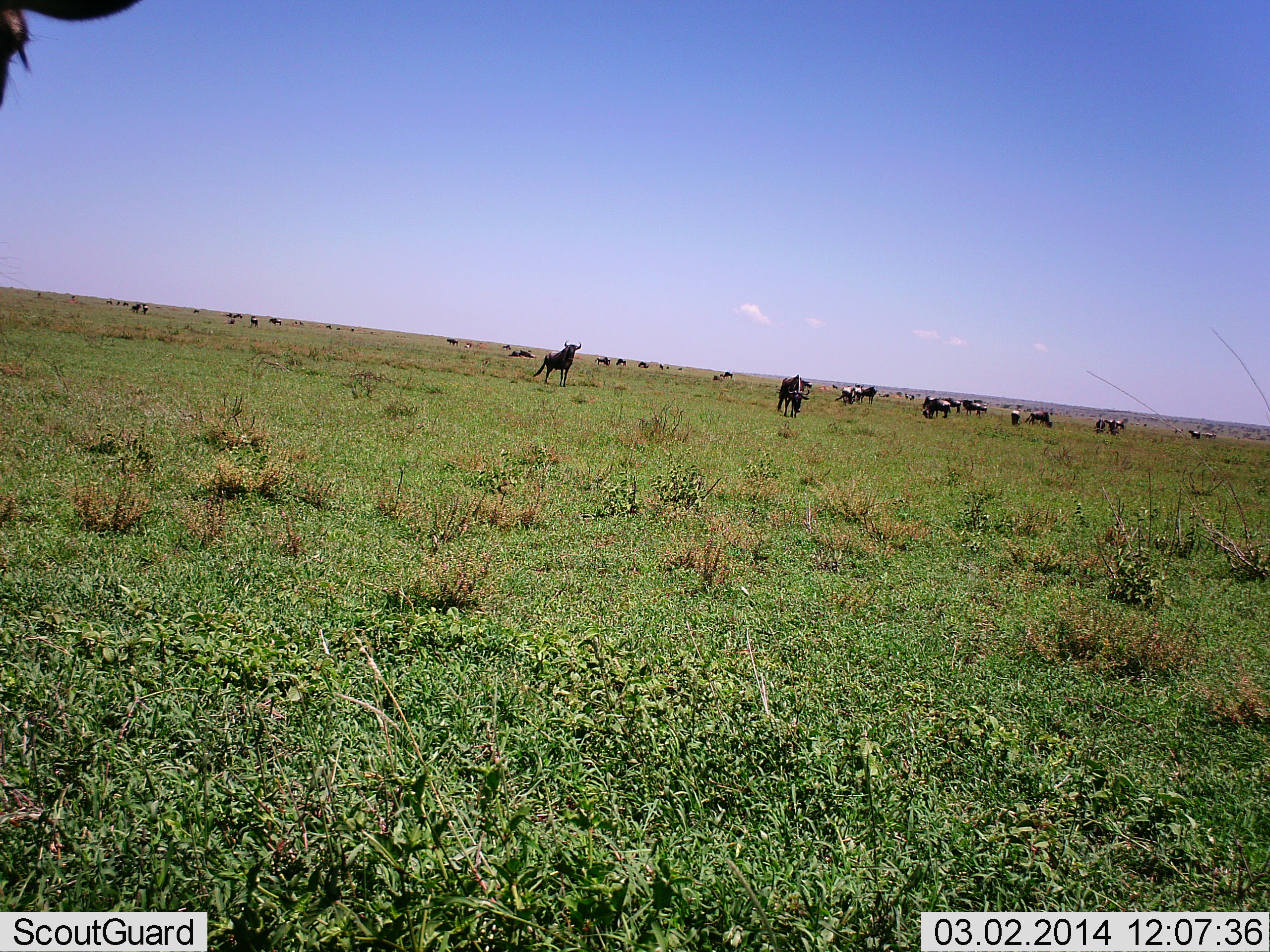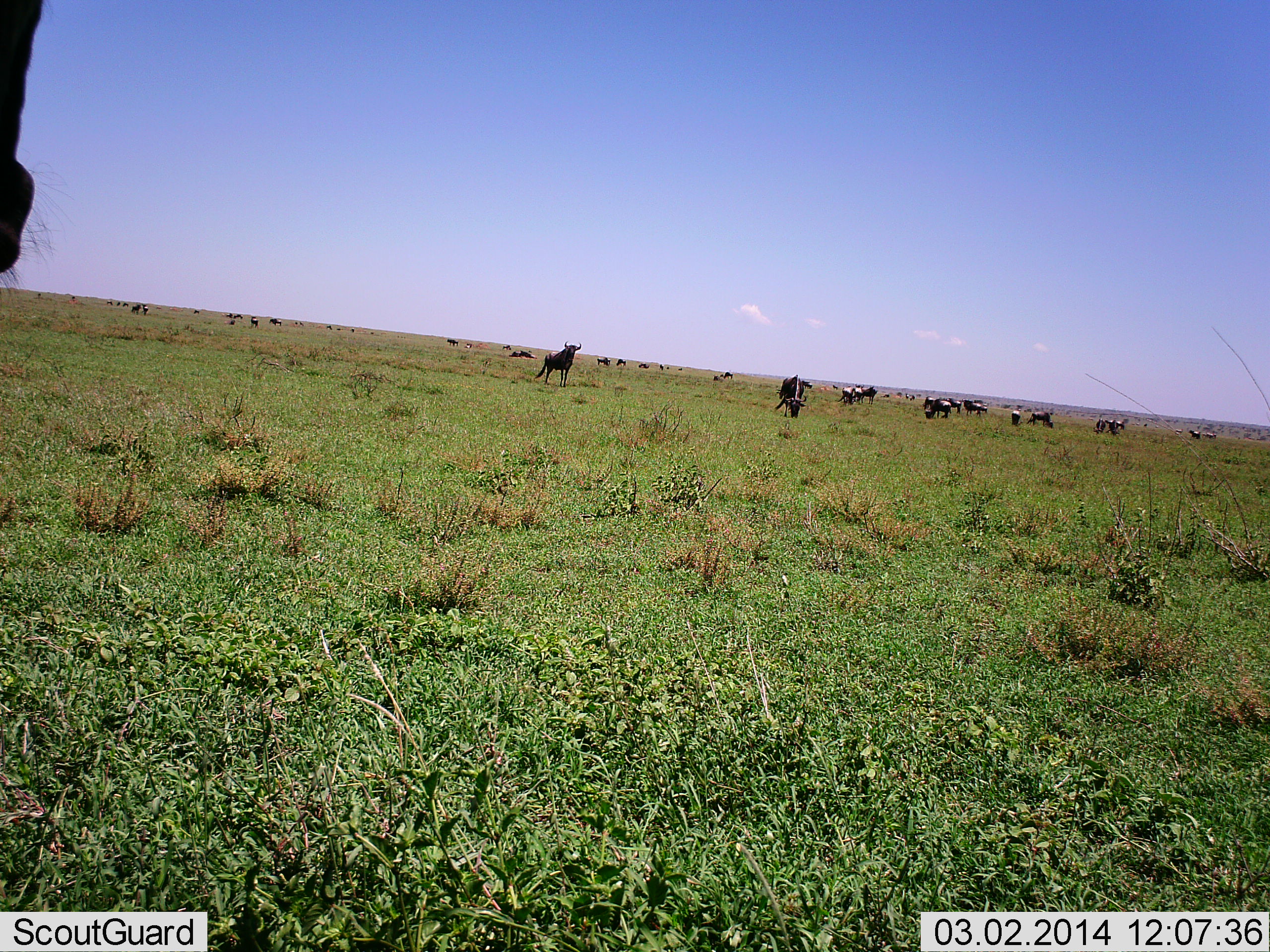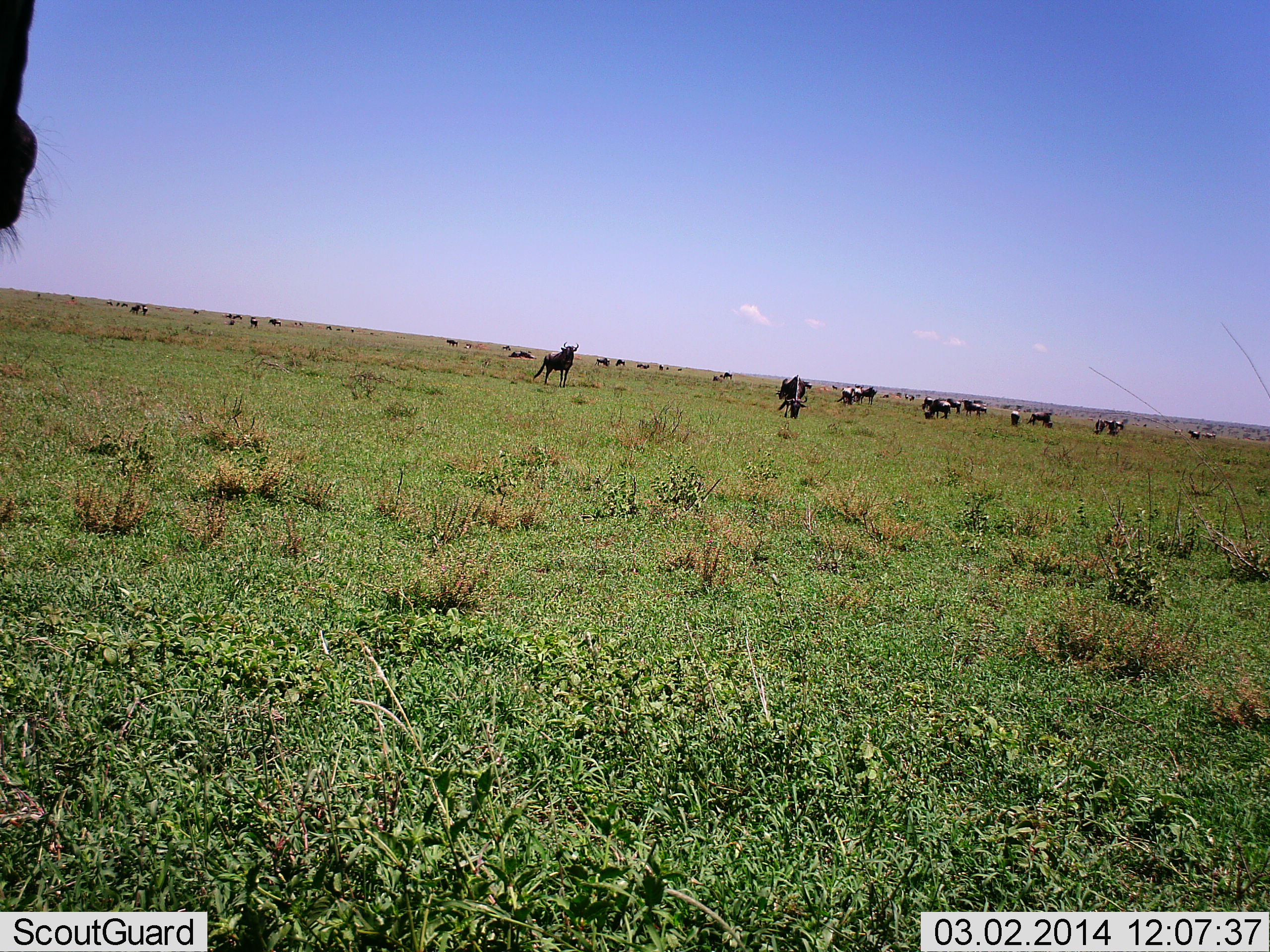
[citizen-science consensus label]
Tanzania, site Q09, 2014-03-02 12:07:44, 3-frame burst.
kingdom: Animalia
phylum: Chordata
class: Mammalia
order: Artiodactyla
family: Bovidae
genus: Connochaetes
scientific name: Connochaetes taurinus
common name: blue wildebeest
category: wildebeest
Wildebeest (blue wildebeest) (Connochaetes taurinus), count 11-50. Behavior (volunteer vote fractions): standing 80%, resting 0%, moving 20%, interacting 0%. Young present (vote fraction): 0%. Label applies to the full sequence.